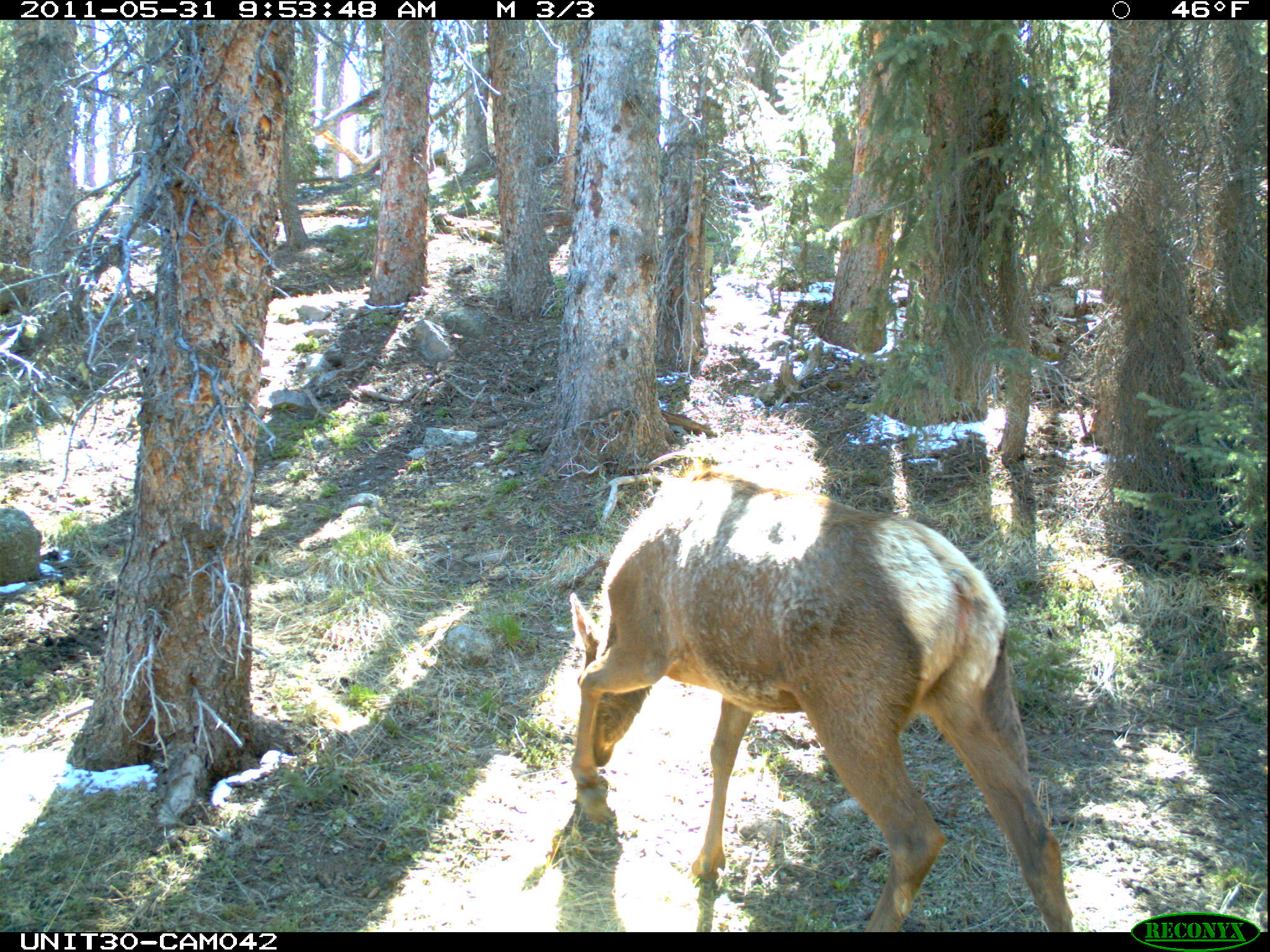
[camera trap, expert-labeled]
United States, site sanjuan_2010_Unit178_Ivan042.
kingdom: Animalia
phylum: Chordata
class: Mammalia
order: Artiodactyla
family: Cervidae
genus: Cervus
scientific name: Cervus elaphus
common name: red deer